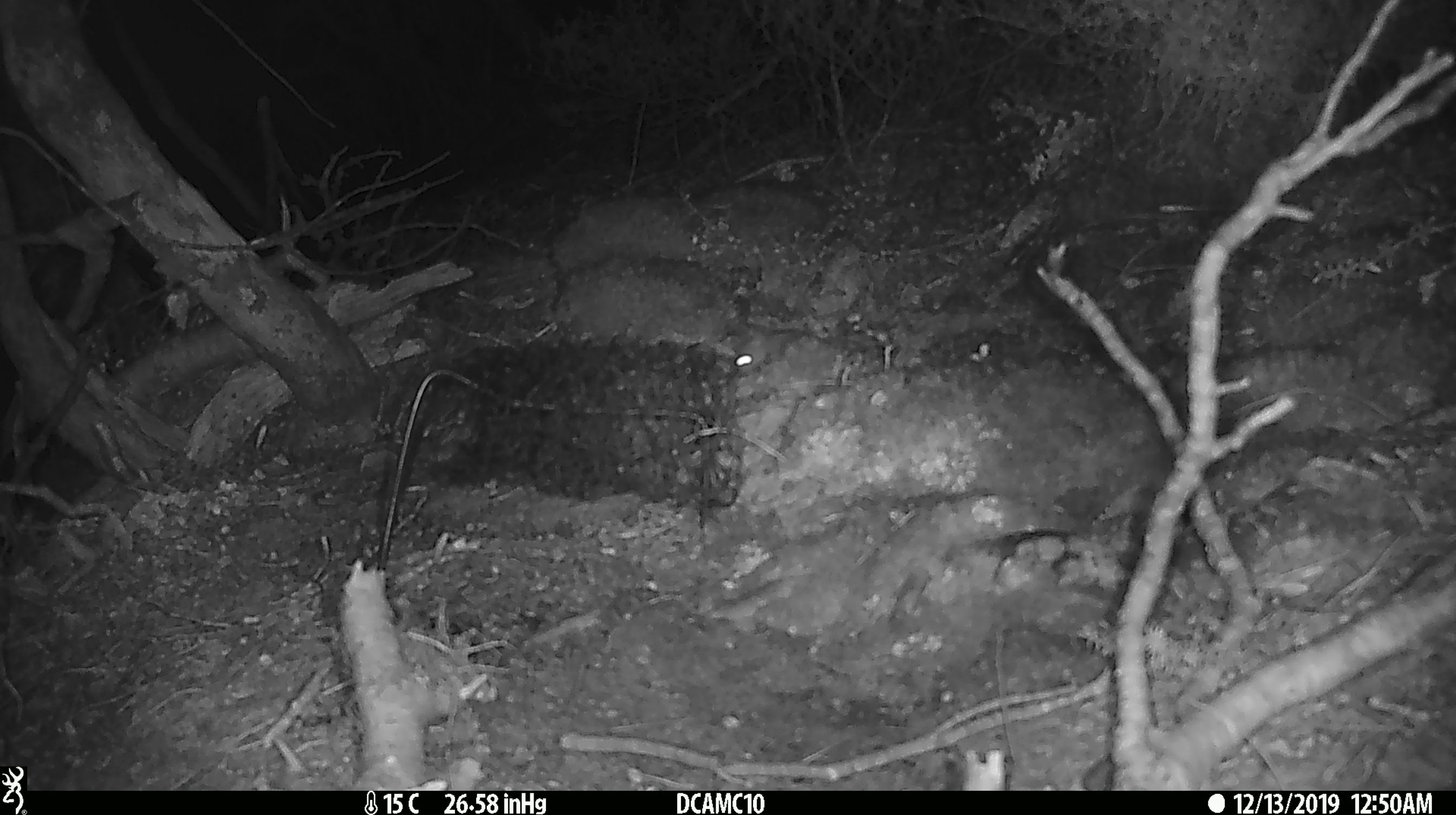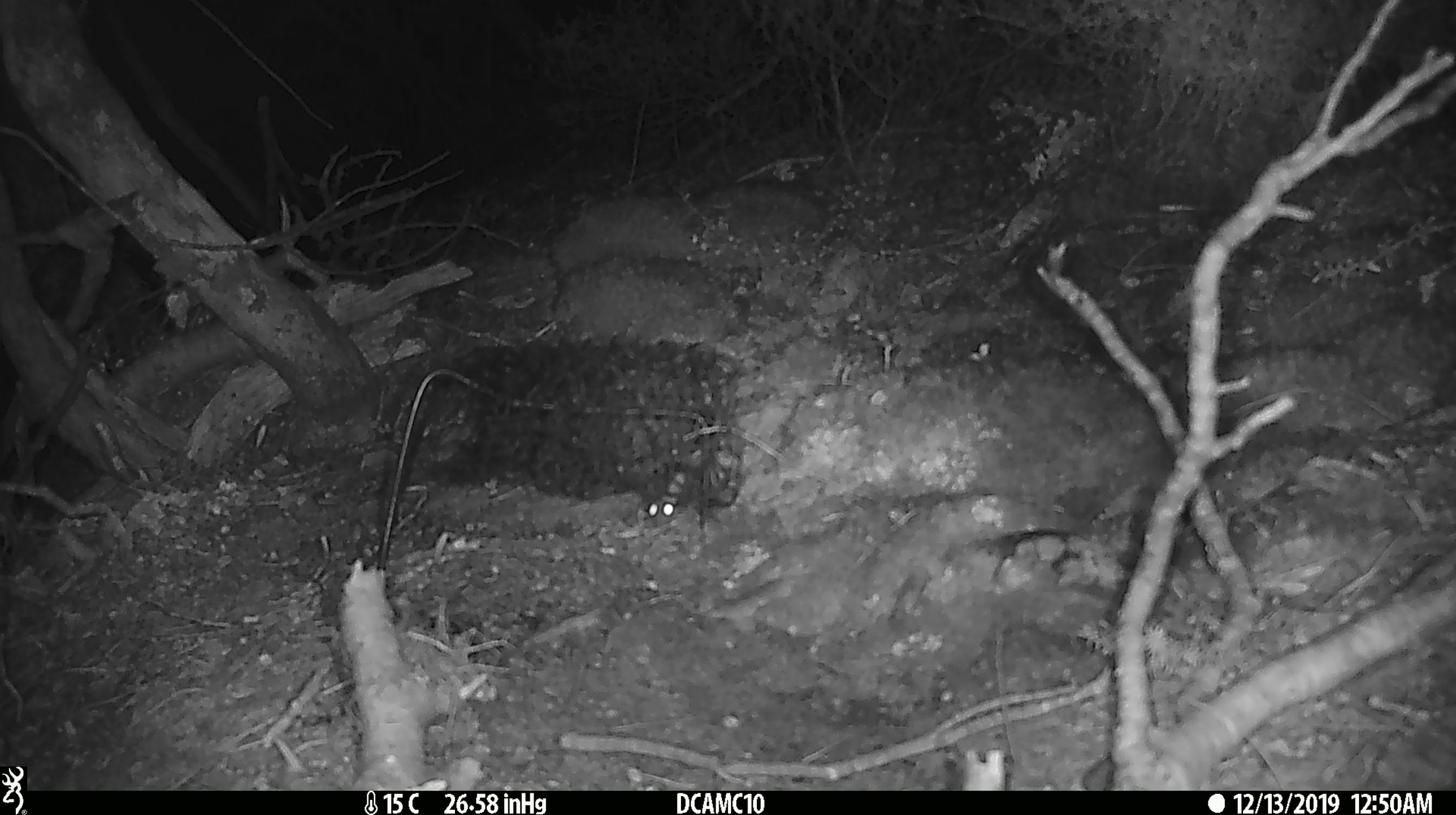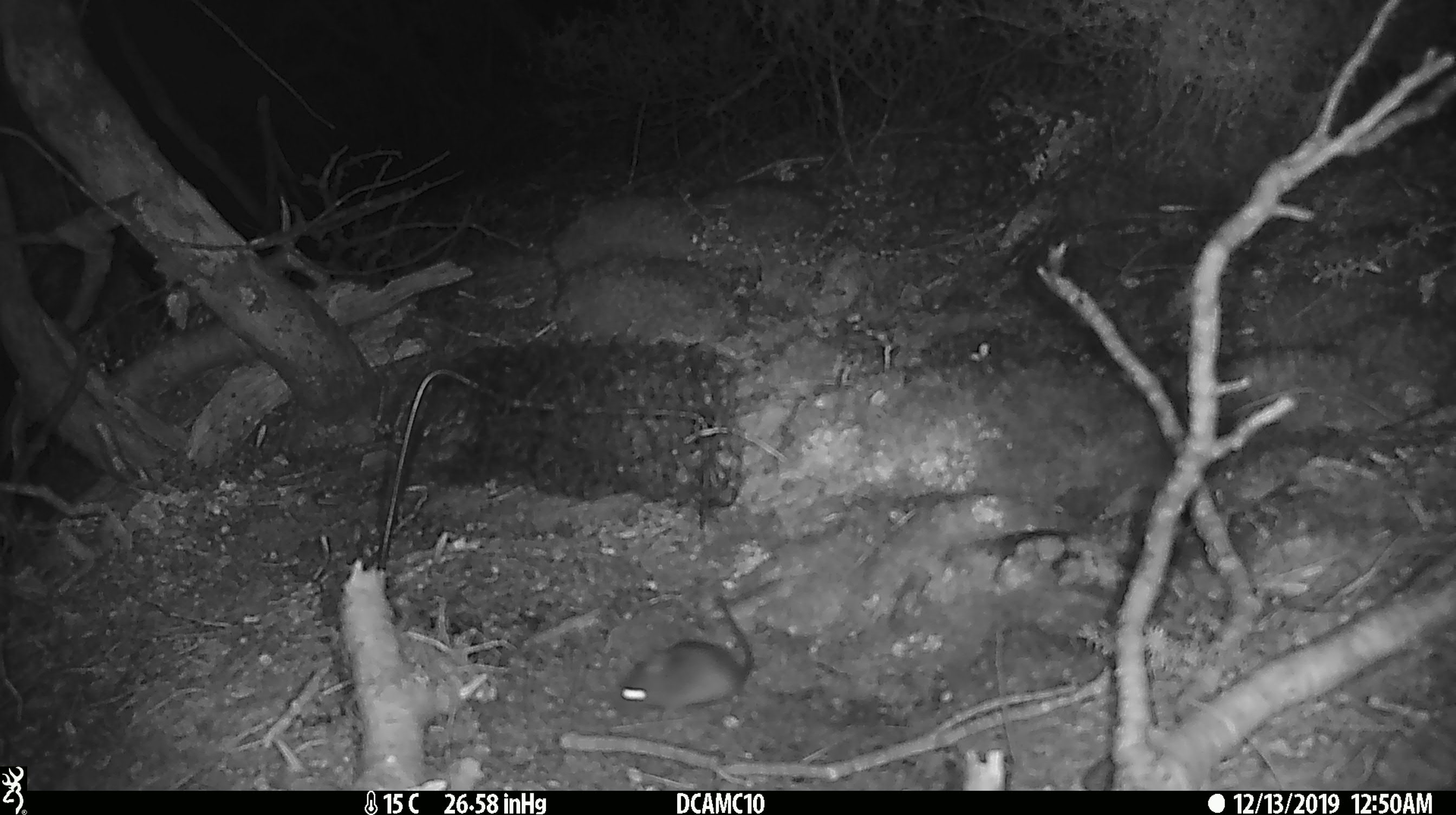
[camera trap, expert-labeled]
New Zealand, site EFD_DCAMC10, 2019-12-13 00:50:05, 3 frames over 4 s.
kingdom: Animalia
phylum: Chordata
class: Mammalia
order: Rodentia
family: Muridae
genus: Mus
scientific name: Mus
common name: mouse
Mouse (Mus).